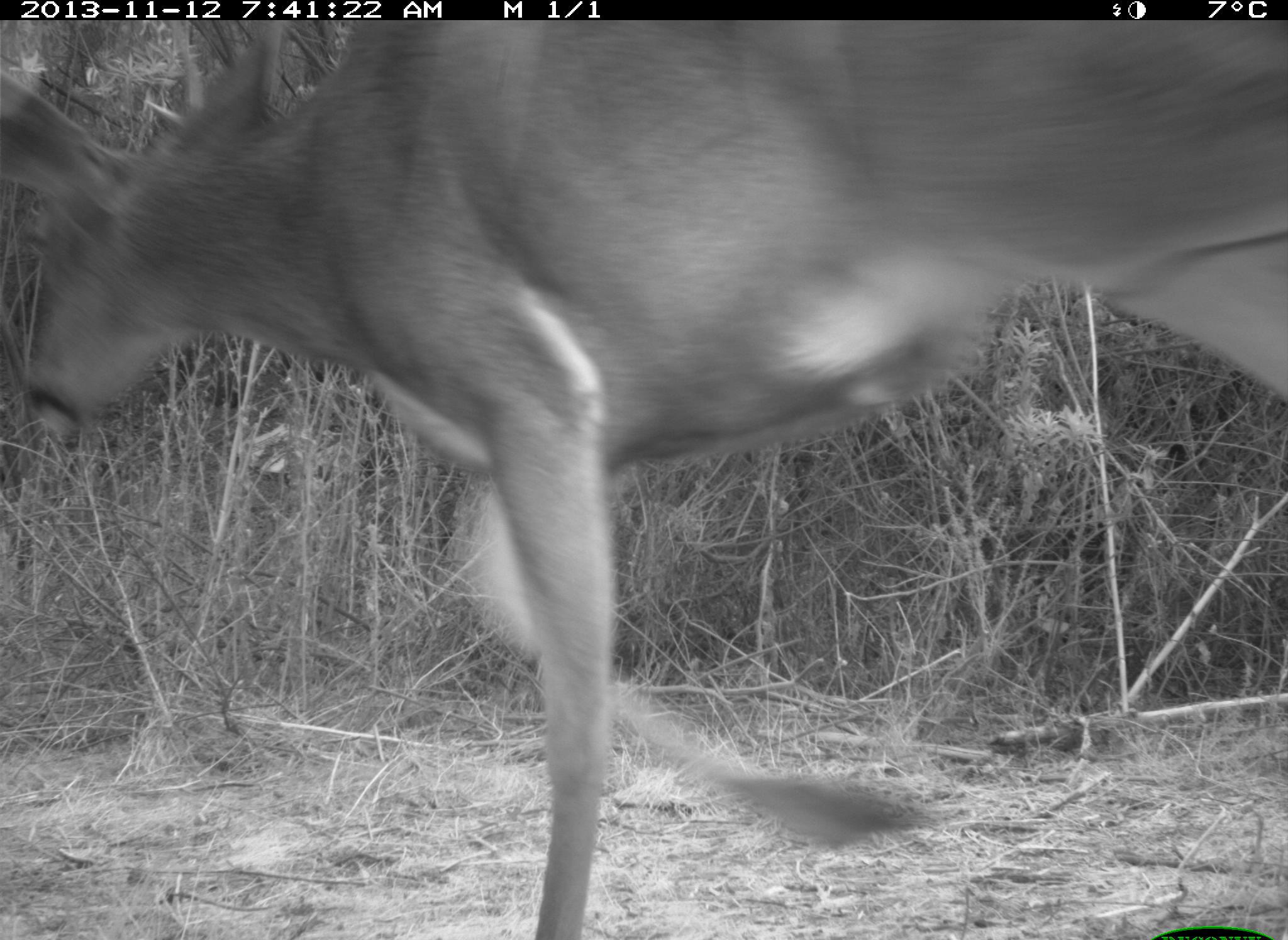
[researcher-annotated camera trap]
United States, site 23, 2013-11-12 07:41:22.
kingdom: Animalia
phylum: Chordata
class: Mammalia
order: Artiodactyla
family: Cervidae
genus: Odocoileus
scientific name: Odocoileus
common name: deer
Deer (Odocoileus).